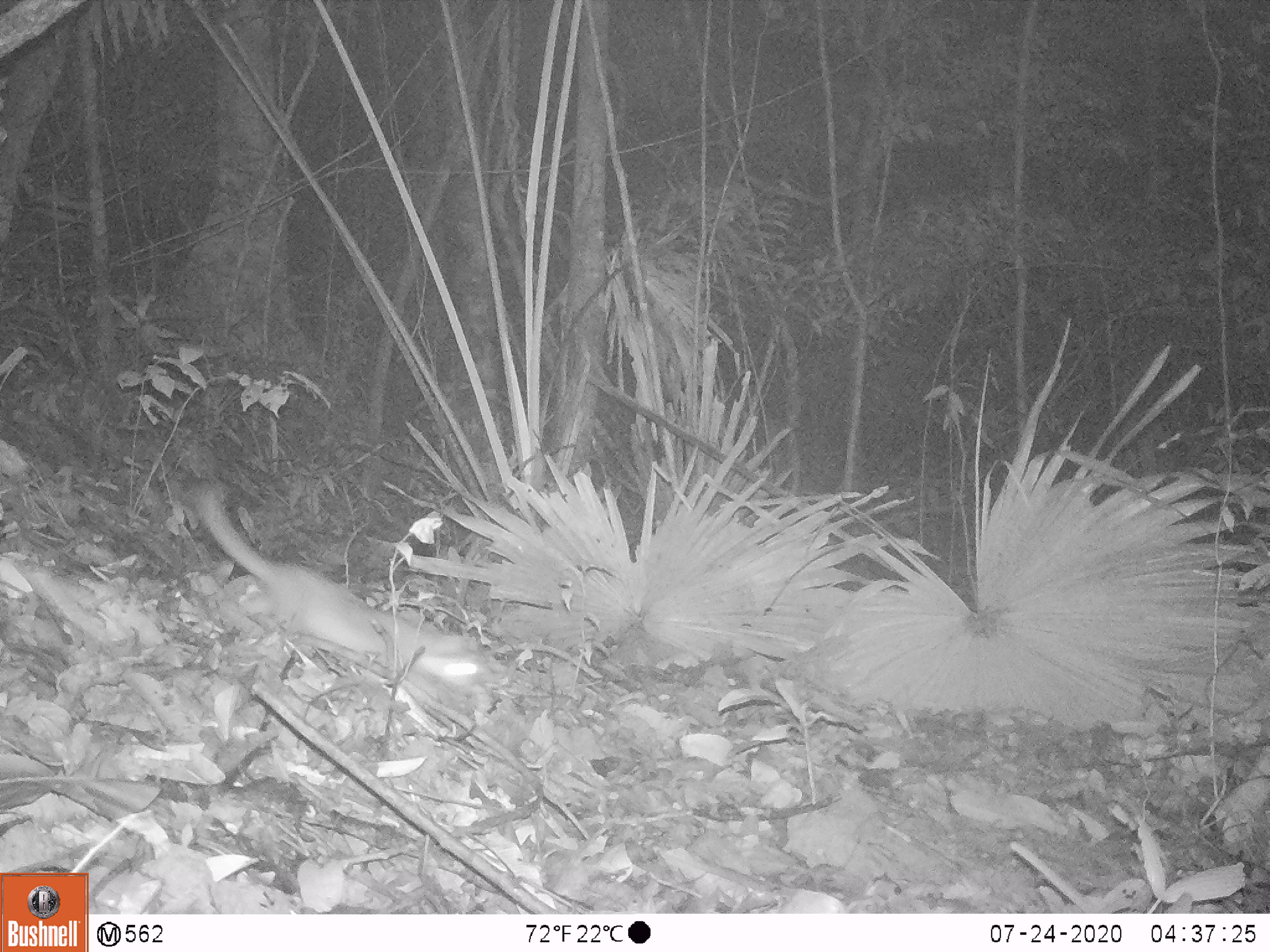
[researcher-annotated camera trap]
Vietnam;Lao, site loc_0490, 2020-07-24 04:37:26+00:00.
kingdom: Animalia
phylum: Chordata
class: Mammalia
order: Carnivora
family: Mustelidae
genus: Melogale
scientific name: Melogale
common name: ferret badger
Ferret badger (Melogale). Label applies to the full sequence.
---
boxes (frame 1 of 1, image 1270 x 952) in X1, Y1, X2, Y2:
ferret badger: 190, 477, 486, 690